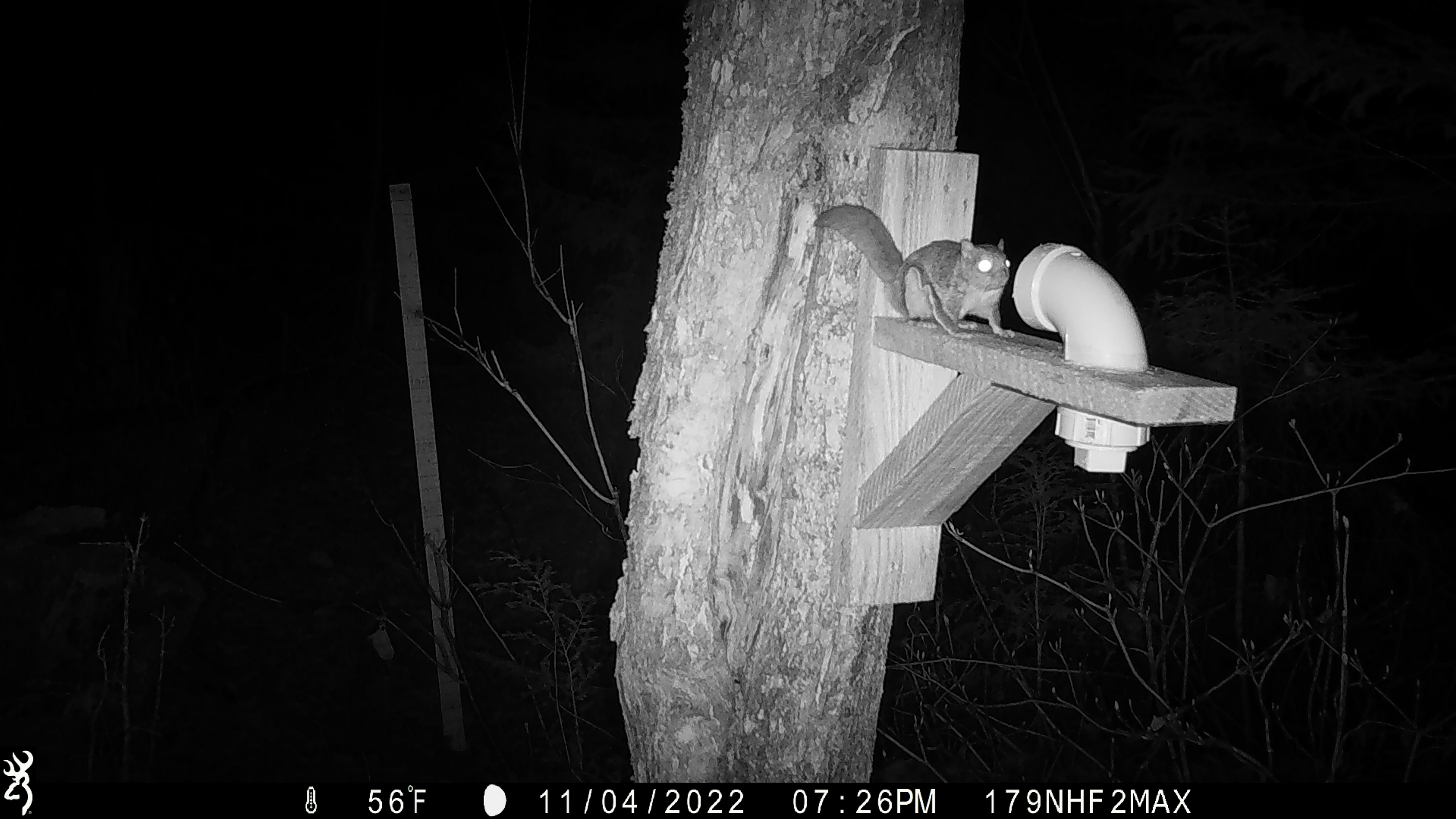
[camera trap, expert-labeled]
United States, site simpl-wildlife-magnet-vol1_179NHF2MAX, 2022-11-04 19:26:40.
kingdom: Animalia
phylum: Chordata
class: Mammalia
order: Rodentia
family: Sciuridae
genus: Glaucomys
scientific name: Glaucomys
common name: flying squirrel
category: flying squirrel sp.